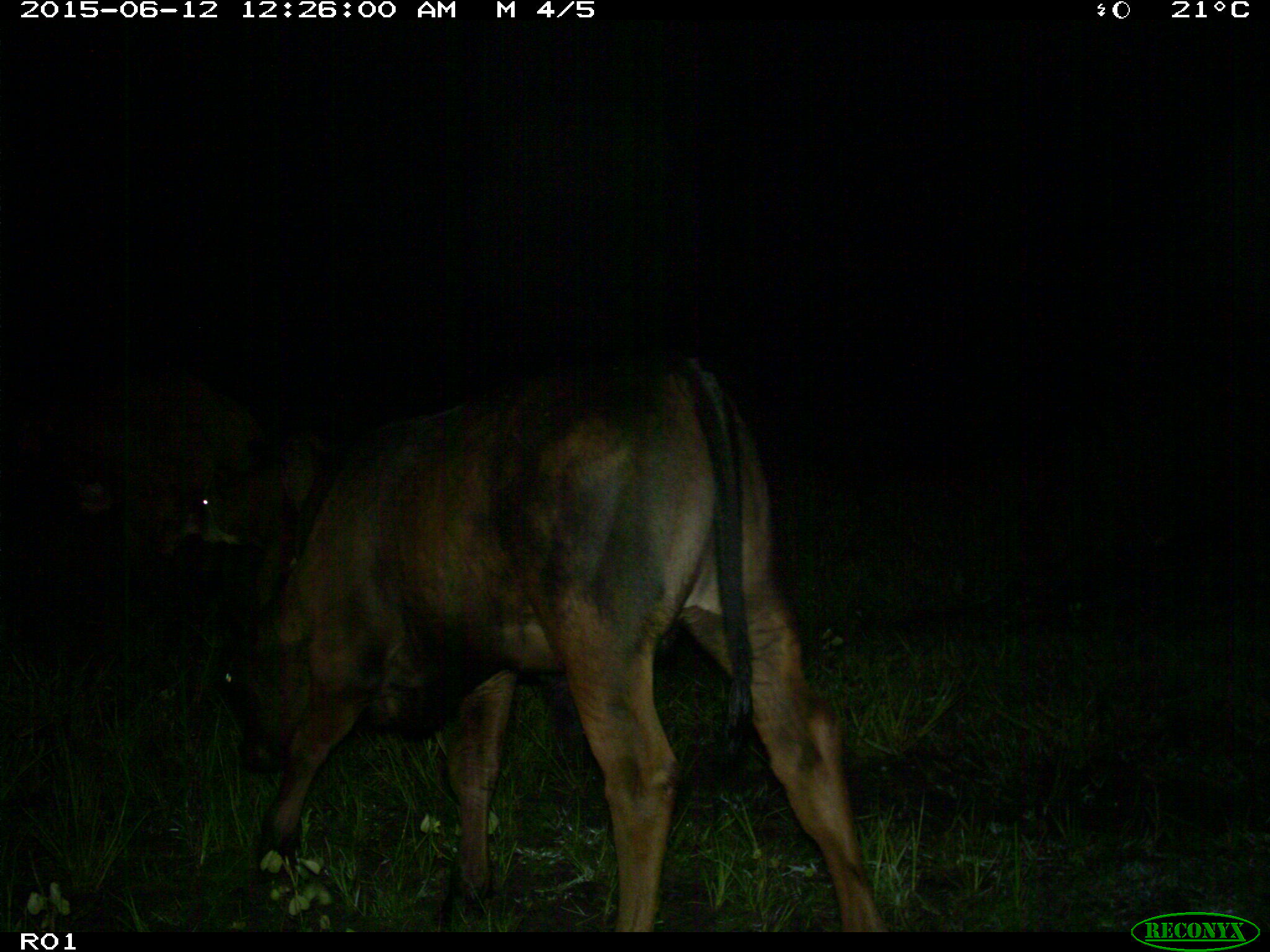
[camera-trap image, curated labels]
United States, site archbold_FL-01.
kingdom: Animalia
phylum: Chordata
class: Mammalia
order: Artiodactyla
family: Bovidae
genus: Bos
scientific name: Bos taurus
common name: domestic cow